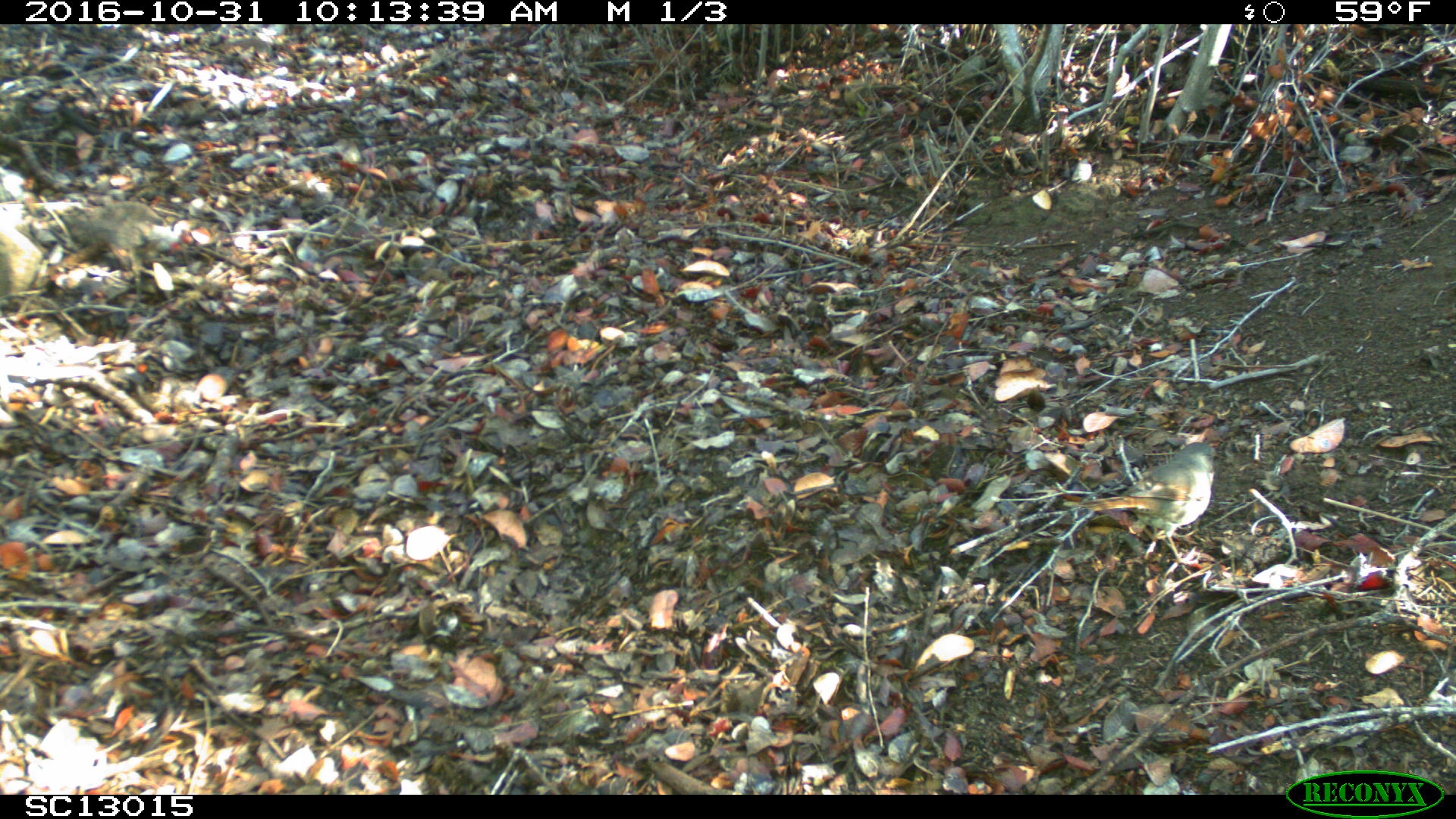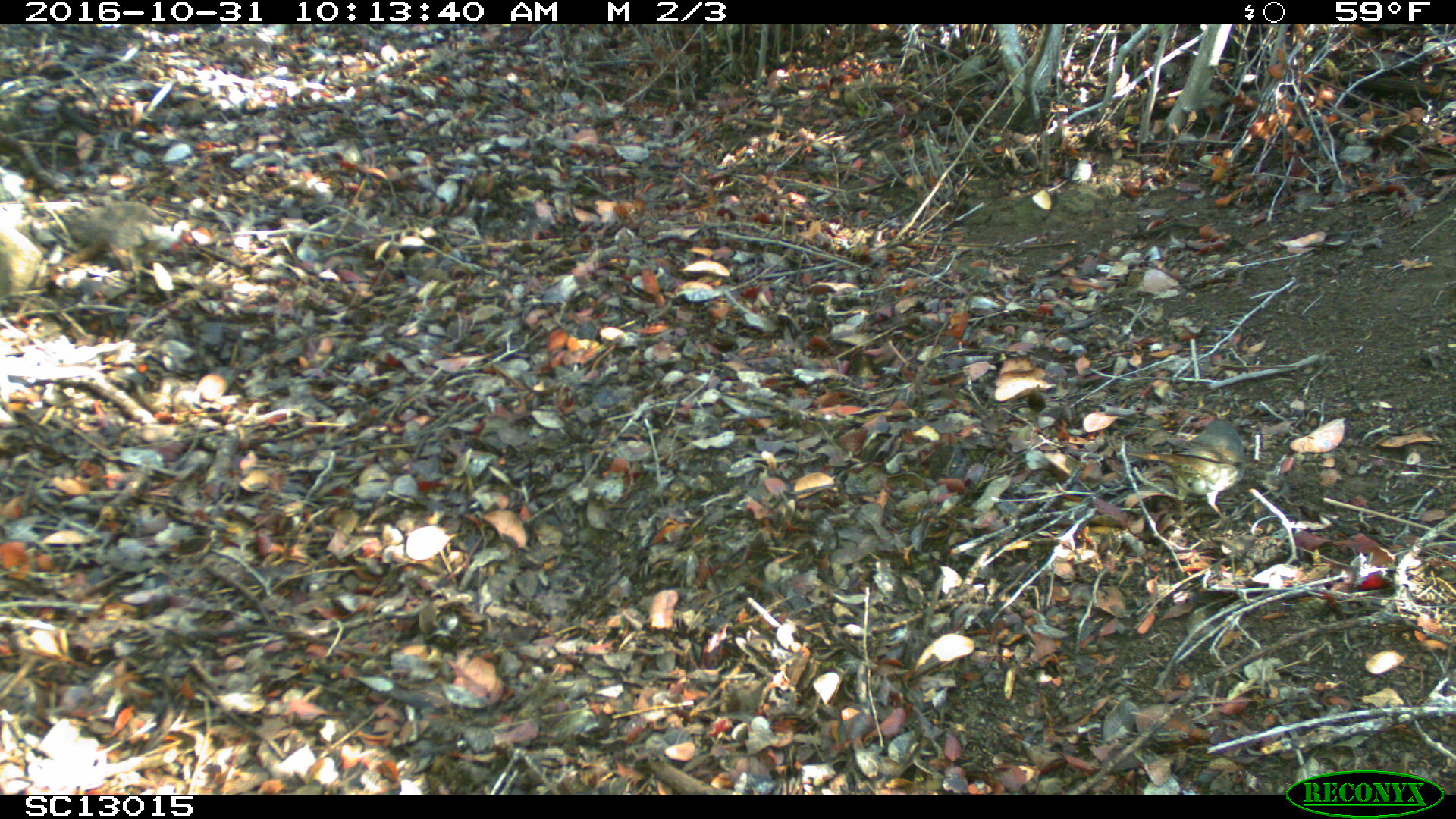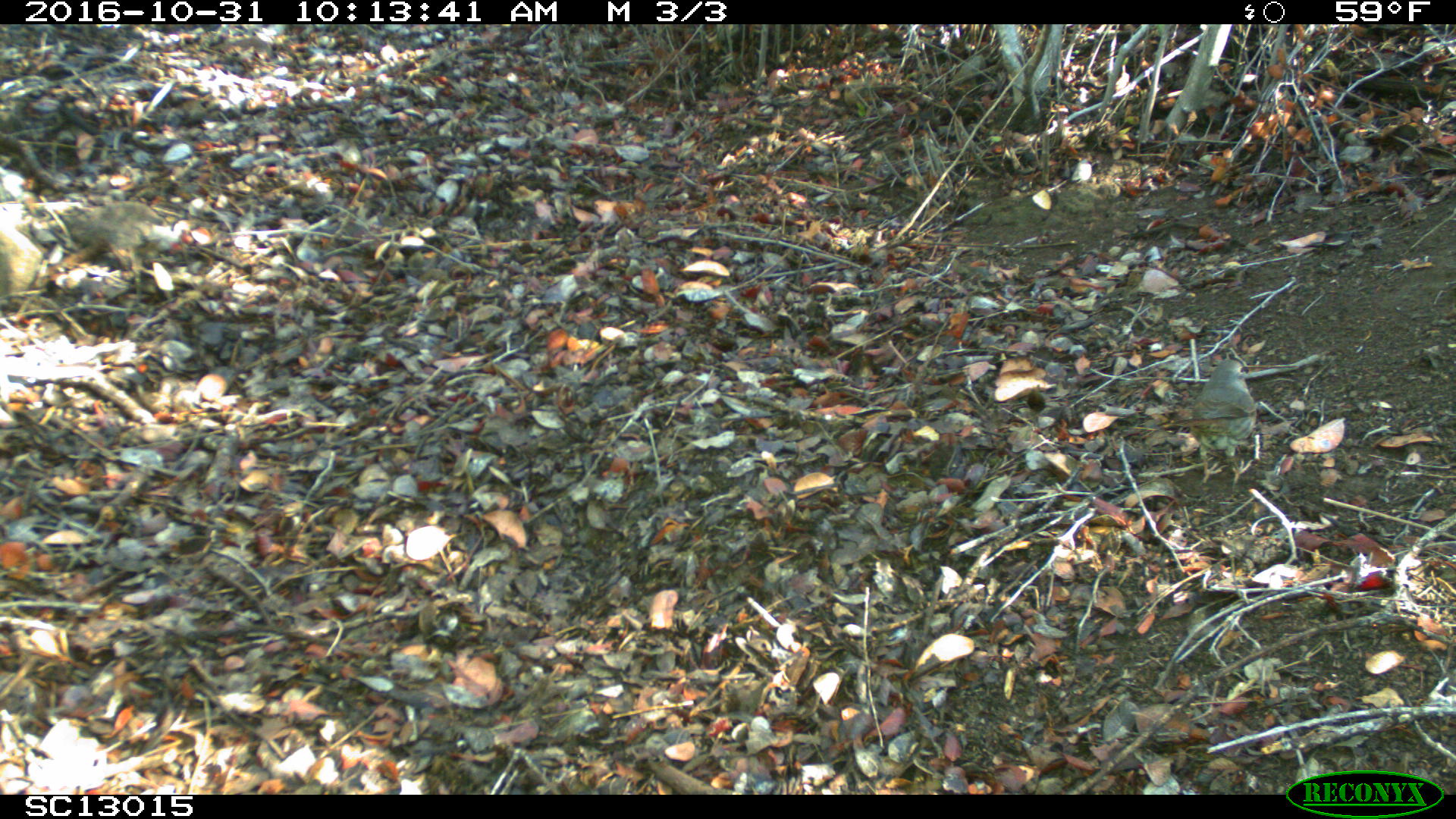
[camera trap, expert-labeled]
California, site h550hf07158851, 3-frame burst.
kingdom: Animalia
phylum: Chordata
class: Aves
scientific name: Aves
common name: bird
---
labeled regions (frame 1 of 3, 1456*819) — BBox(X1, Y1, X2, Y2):
bird: BBox(1081, 441, 1219, 579)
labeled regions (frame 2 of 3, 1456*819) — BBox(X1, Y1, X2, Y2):
bird: BBox(1125, 417, 1245, 532)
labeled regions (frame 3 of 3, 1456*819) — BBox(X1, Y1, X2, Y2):
bird: BBox(1169, 359, 1257, 494)